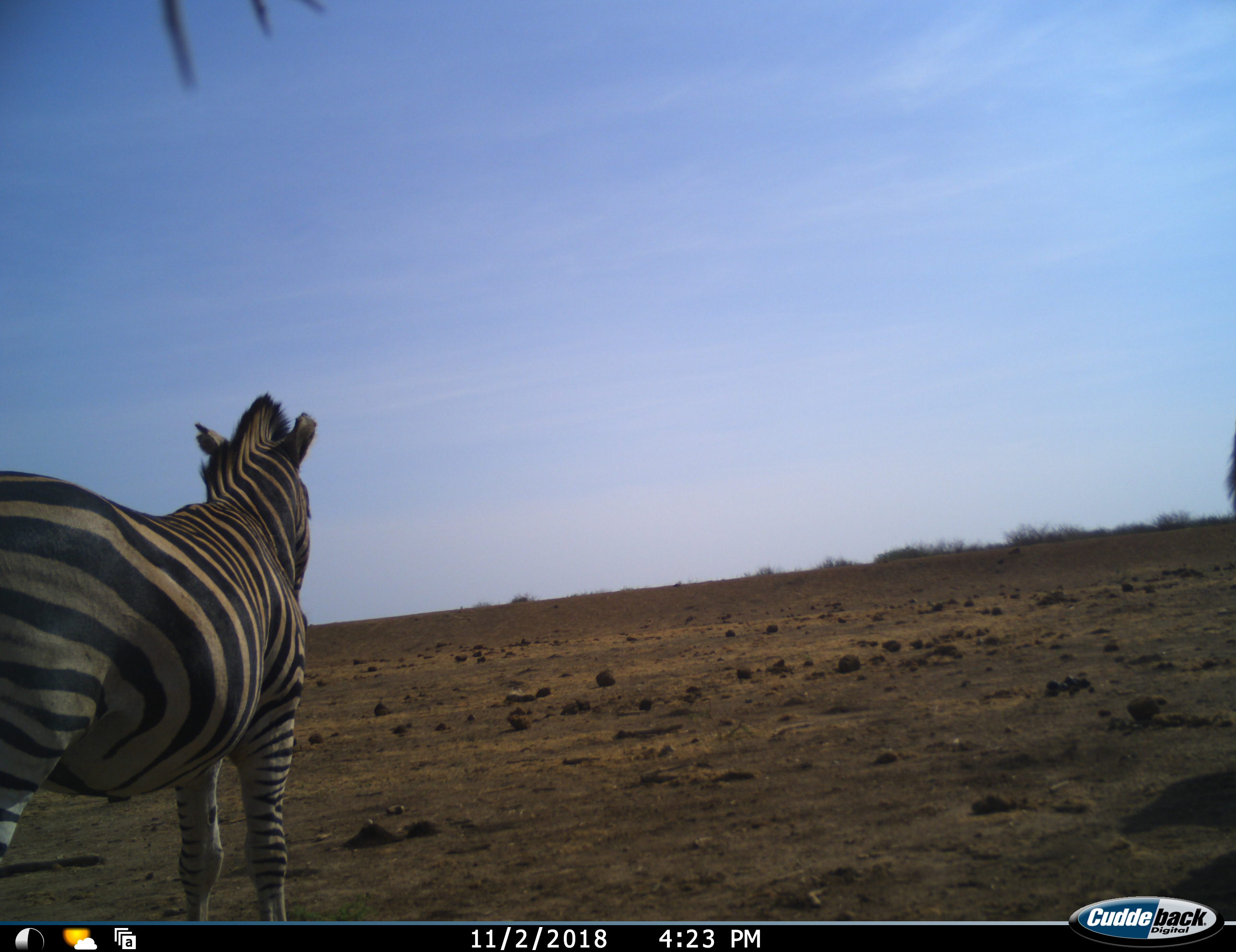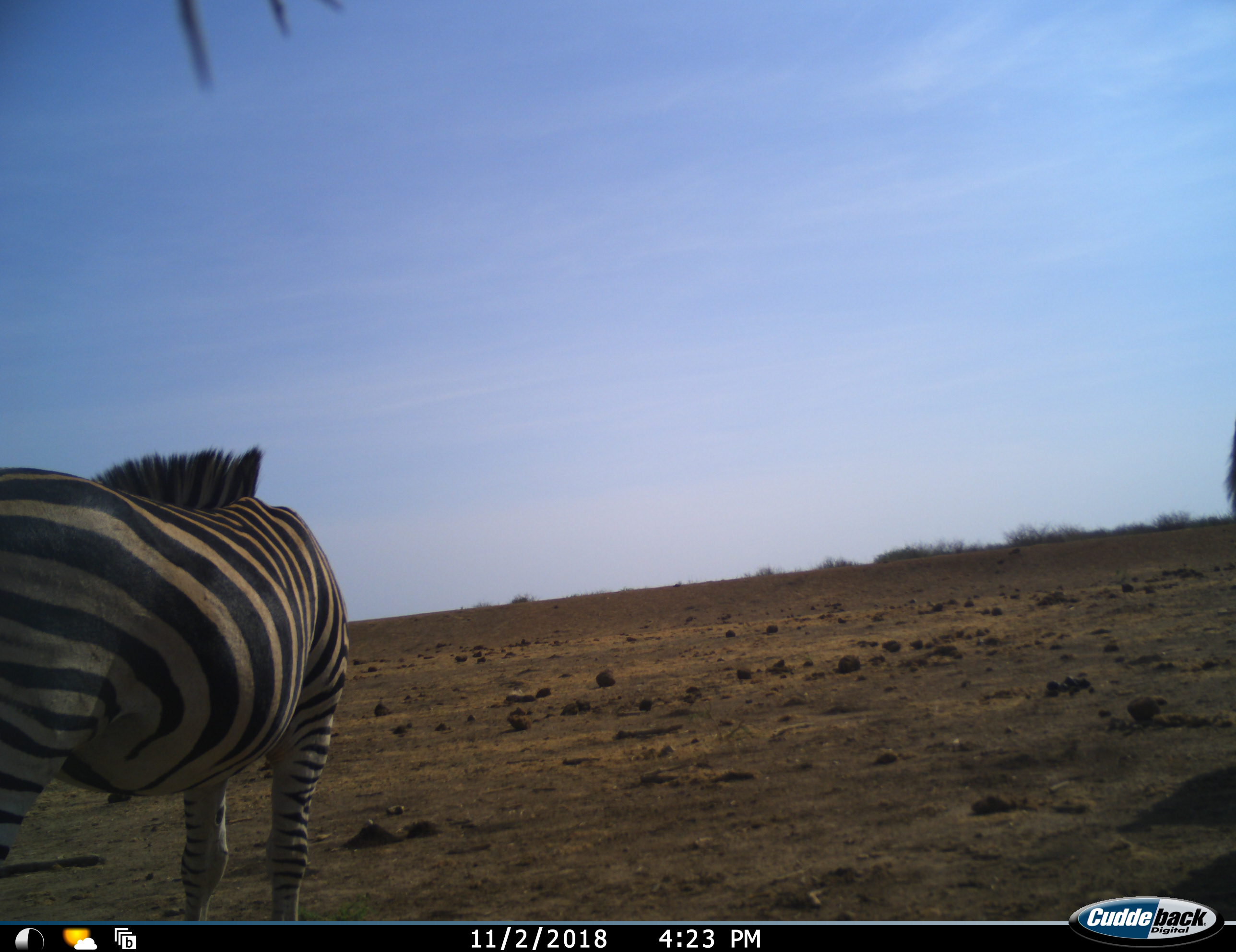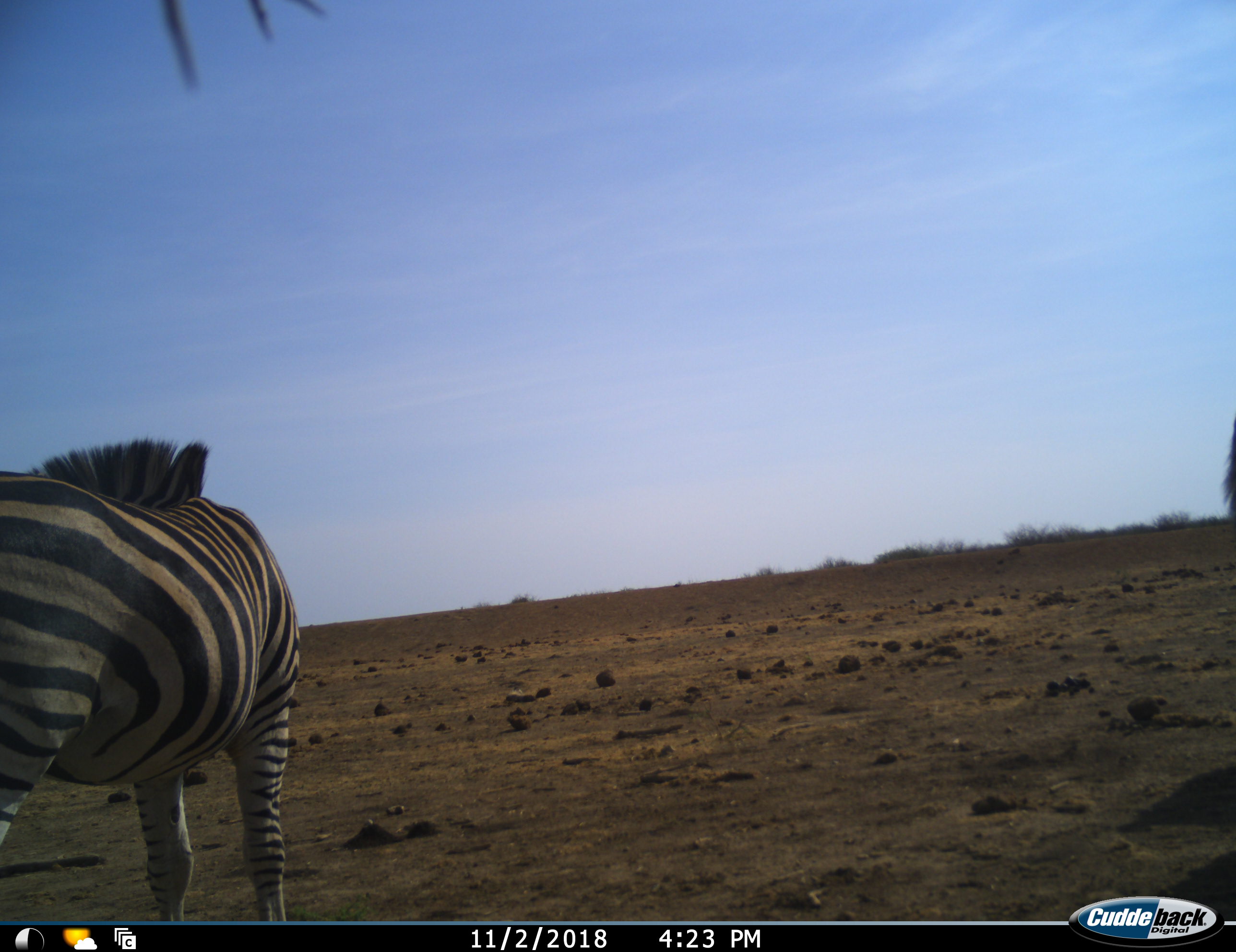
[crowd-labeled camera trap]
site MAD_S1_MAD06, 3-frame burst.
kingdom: Animalia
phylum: Chordata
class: Mammalia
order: Perissodactyla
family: Equidae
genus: Equus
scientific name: Equus quagga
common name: plains zebra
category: zebraplains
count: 2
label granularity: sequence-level